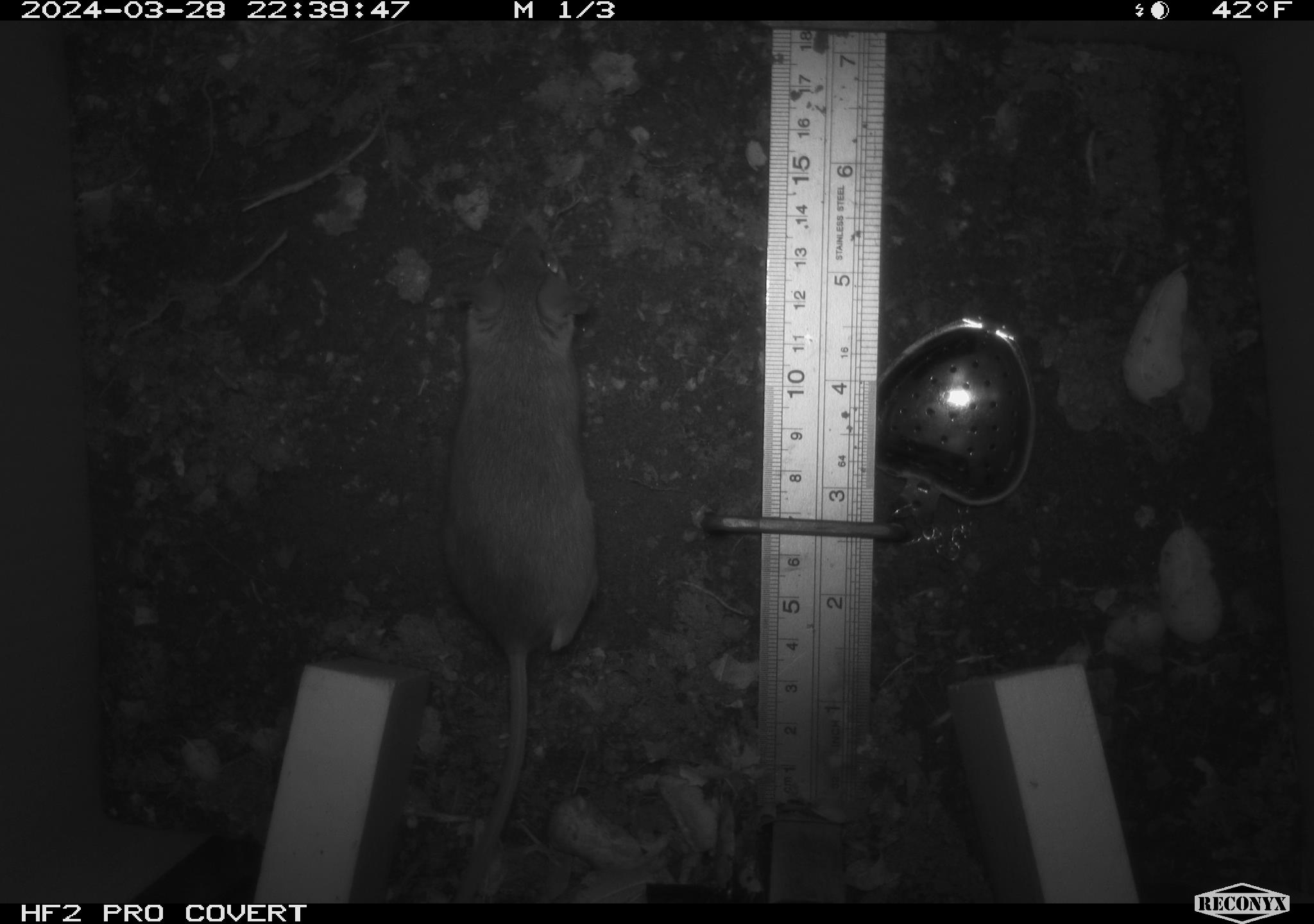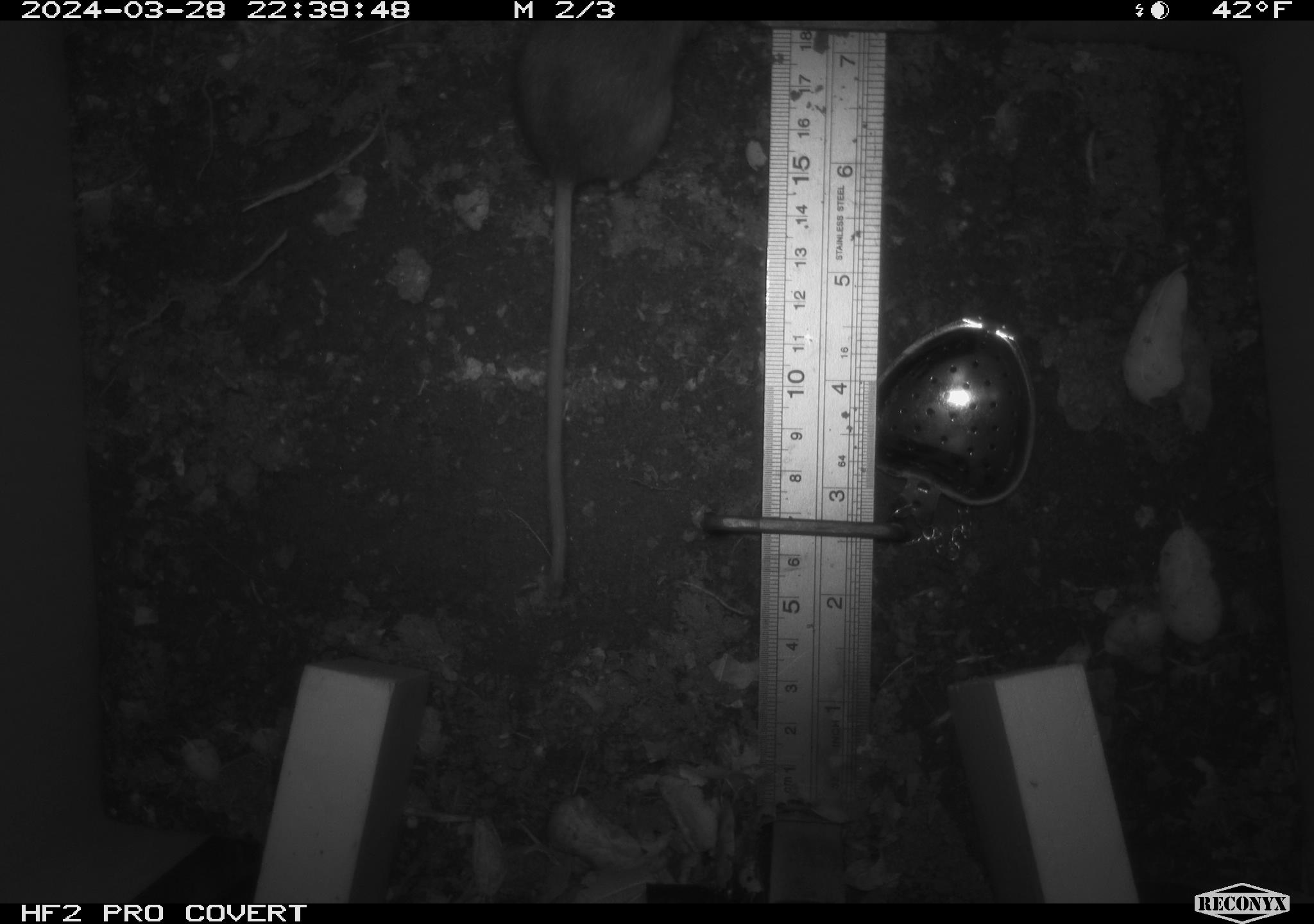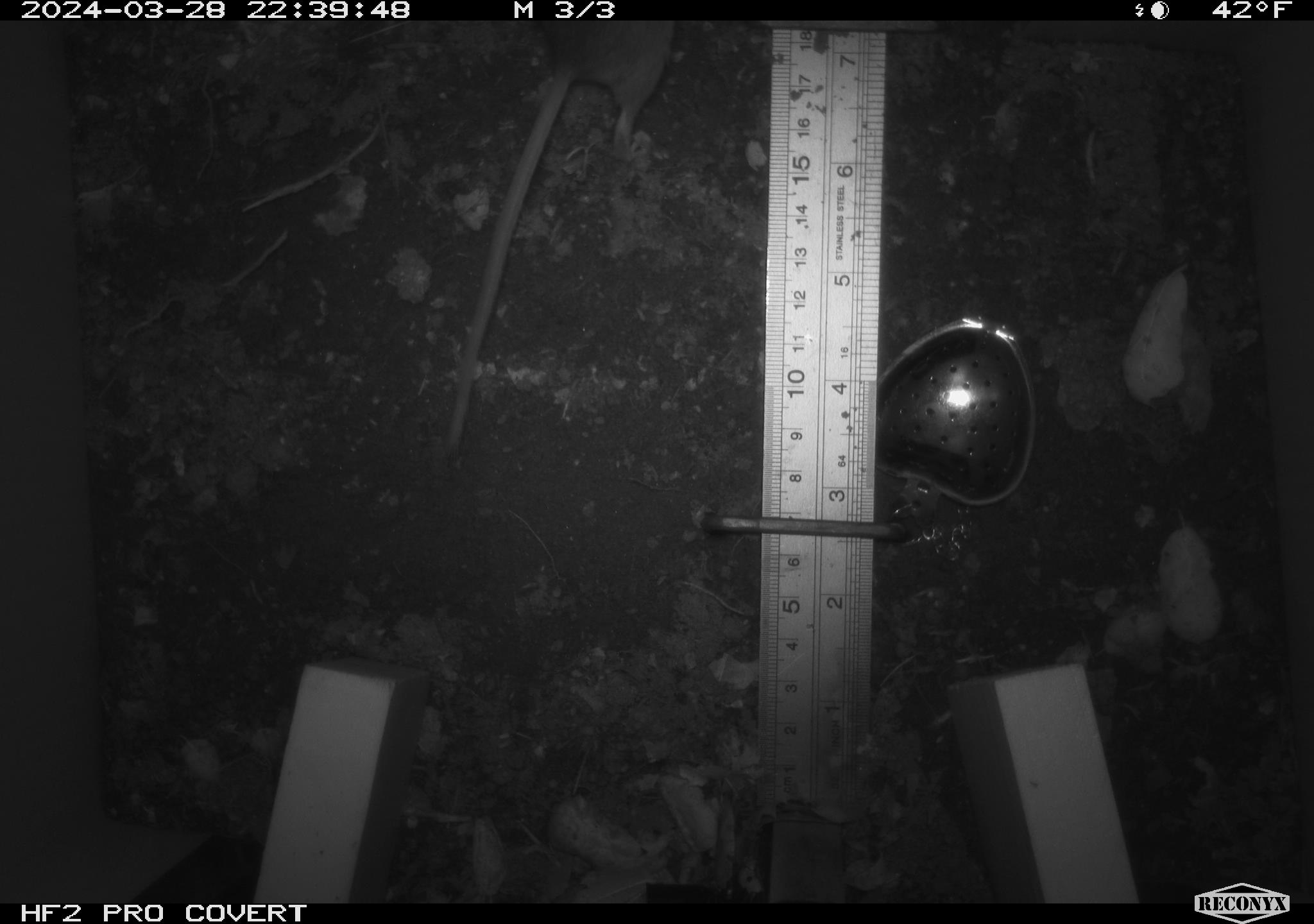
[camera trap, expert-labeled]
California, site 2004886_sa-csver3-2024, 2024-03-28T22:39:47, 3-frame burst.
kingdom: Animalia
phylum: Chordata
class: Mammalia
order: Rodentia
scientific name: Rodentia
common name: rodent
Rodent (Rodentia).